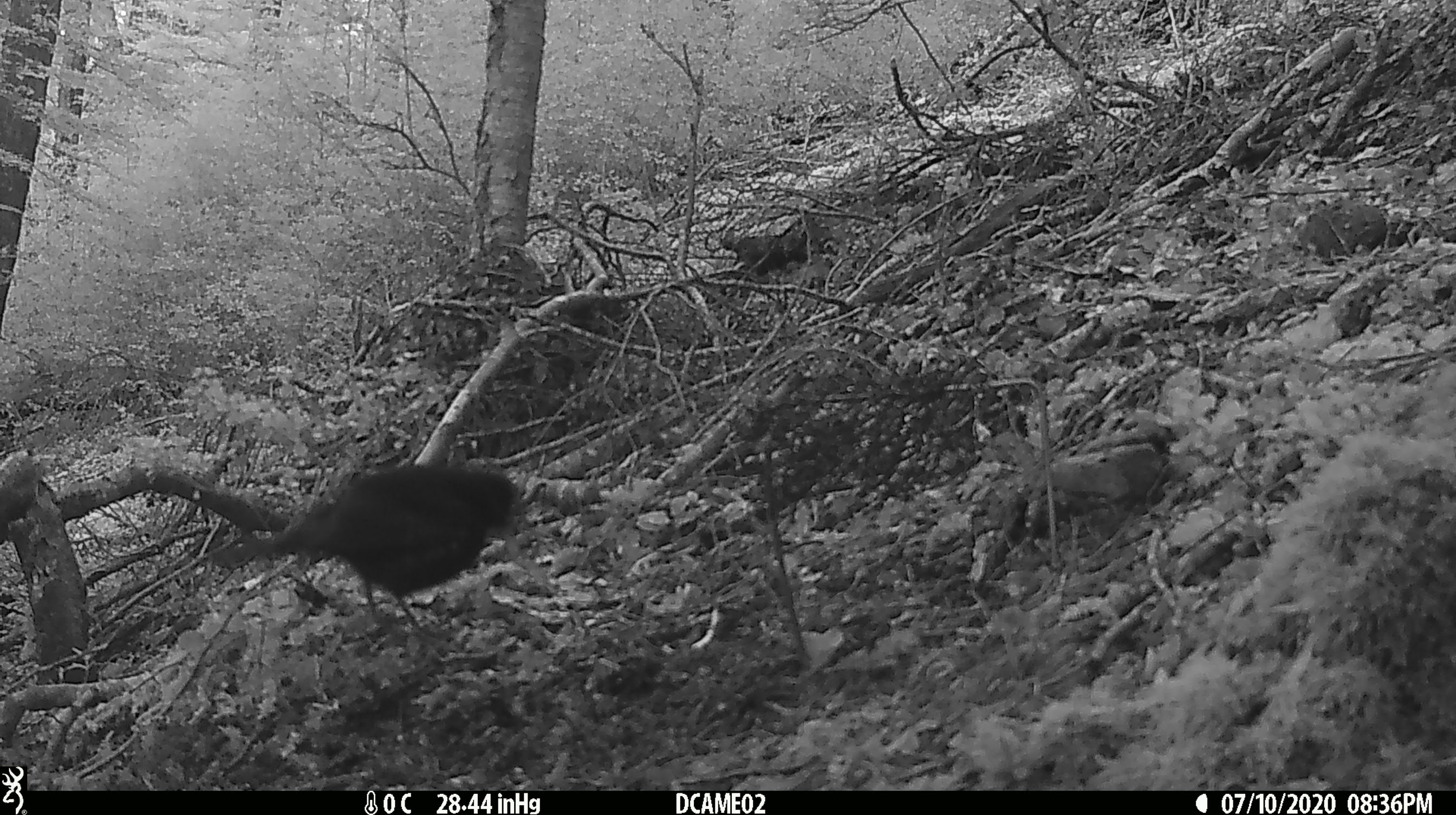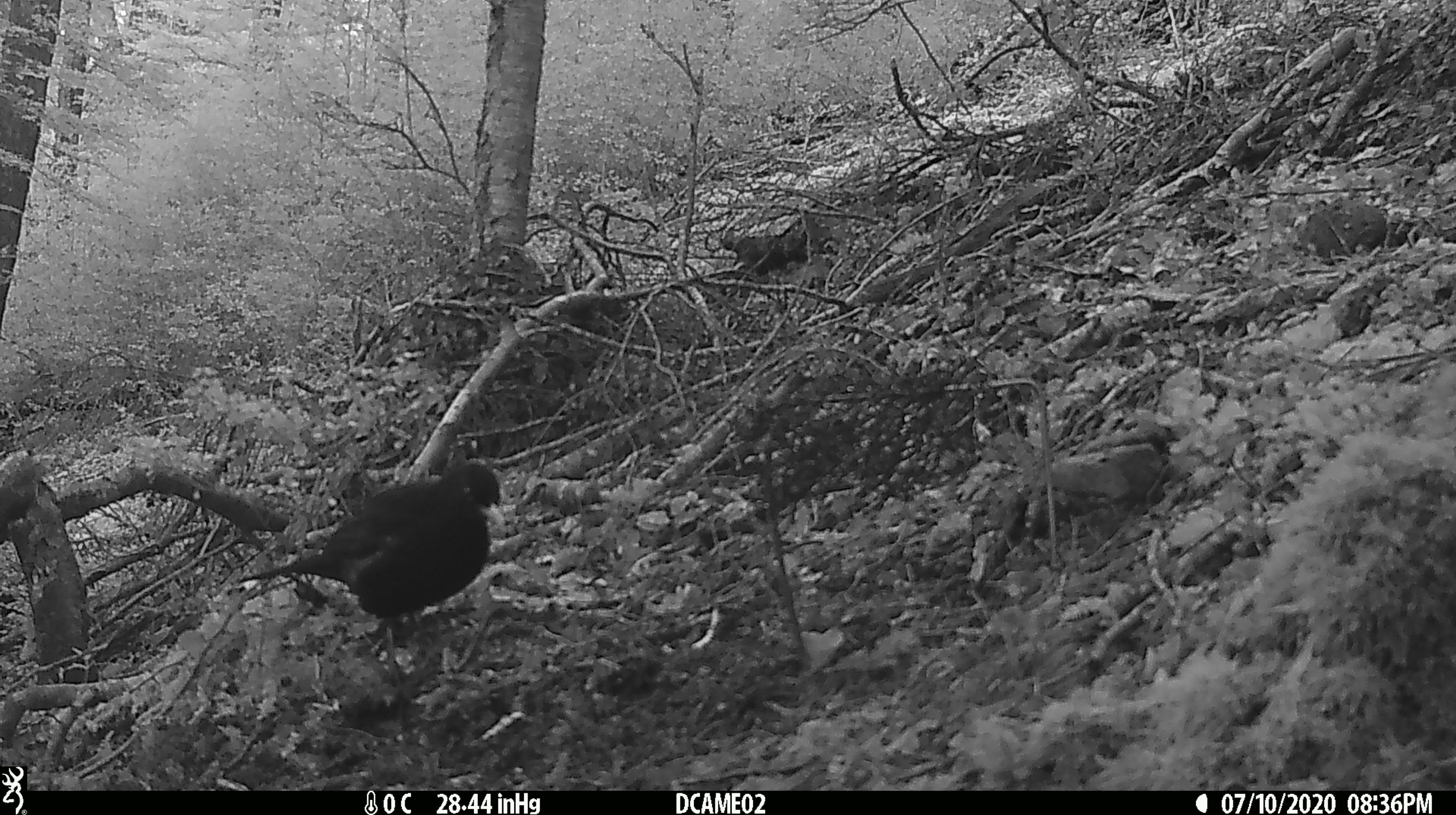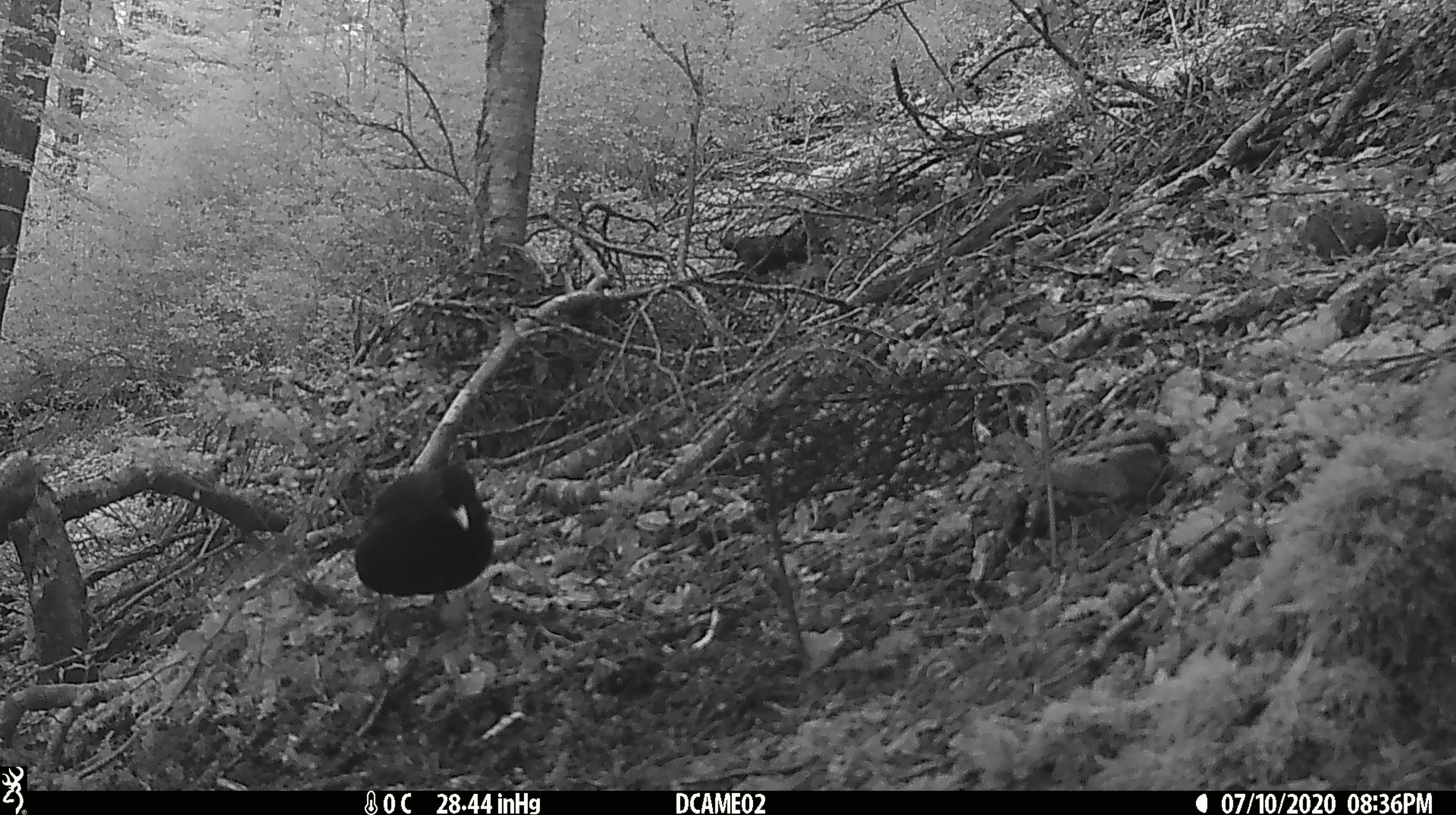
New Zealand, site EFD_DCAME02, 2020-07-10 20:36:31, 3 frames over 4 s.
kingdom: Animalia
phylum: Chordata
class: Aves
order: Passeriformes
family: Turdidae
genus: Turdus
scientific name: Turdus merula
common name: eurasian blackbird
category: blackbird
Blackbird (eurasian blackbird) (Turdus merula).